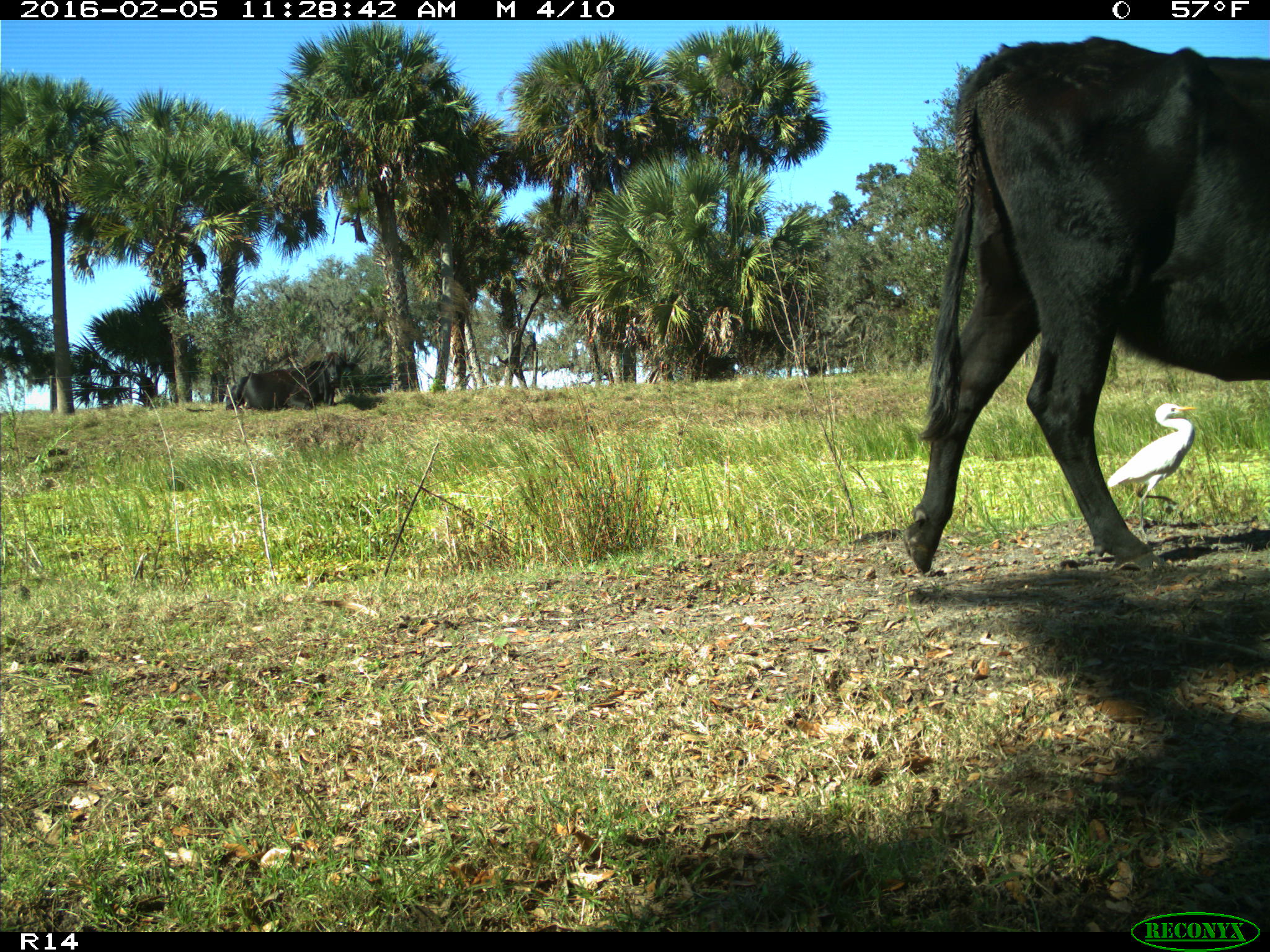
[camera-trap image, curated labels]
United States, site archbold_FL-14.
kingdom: Animalia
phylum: Chordata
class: Mammalia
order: Artiodactyla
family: Bovidae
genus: Bos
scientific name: Bos taurus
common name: domestic cow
Bos taurus (domestic cow).